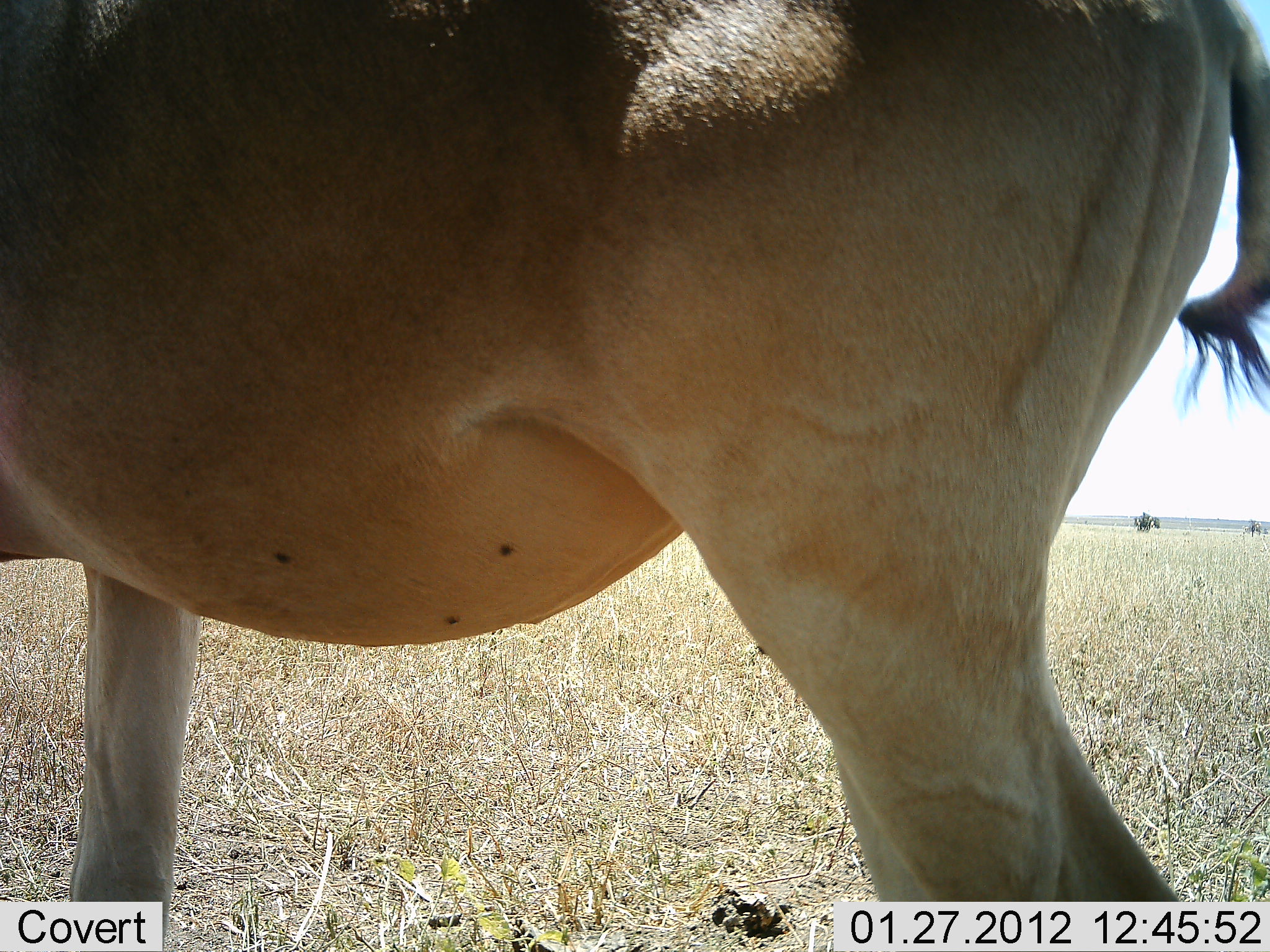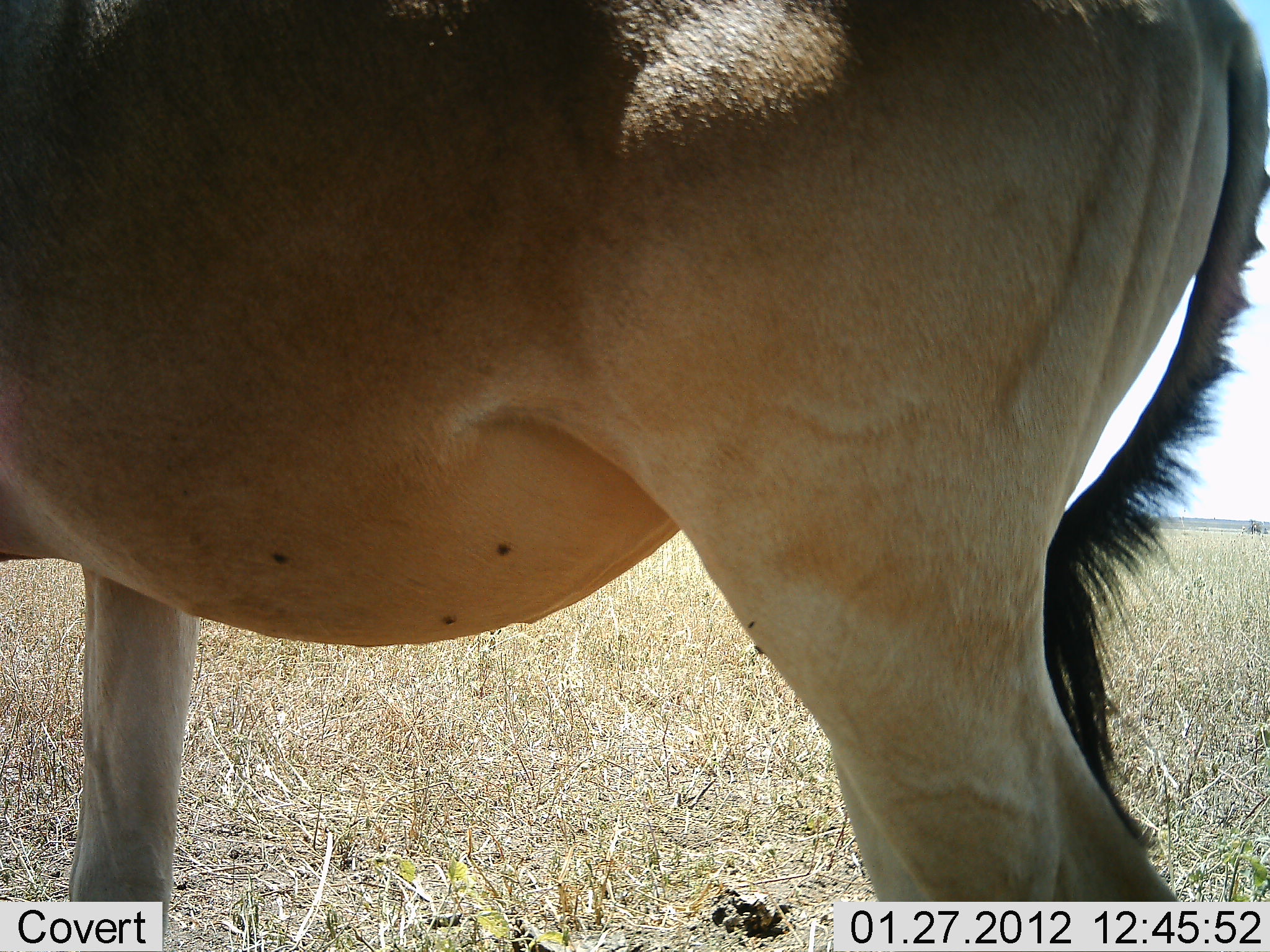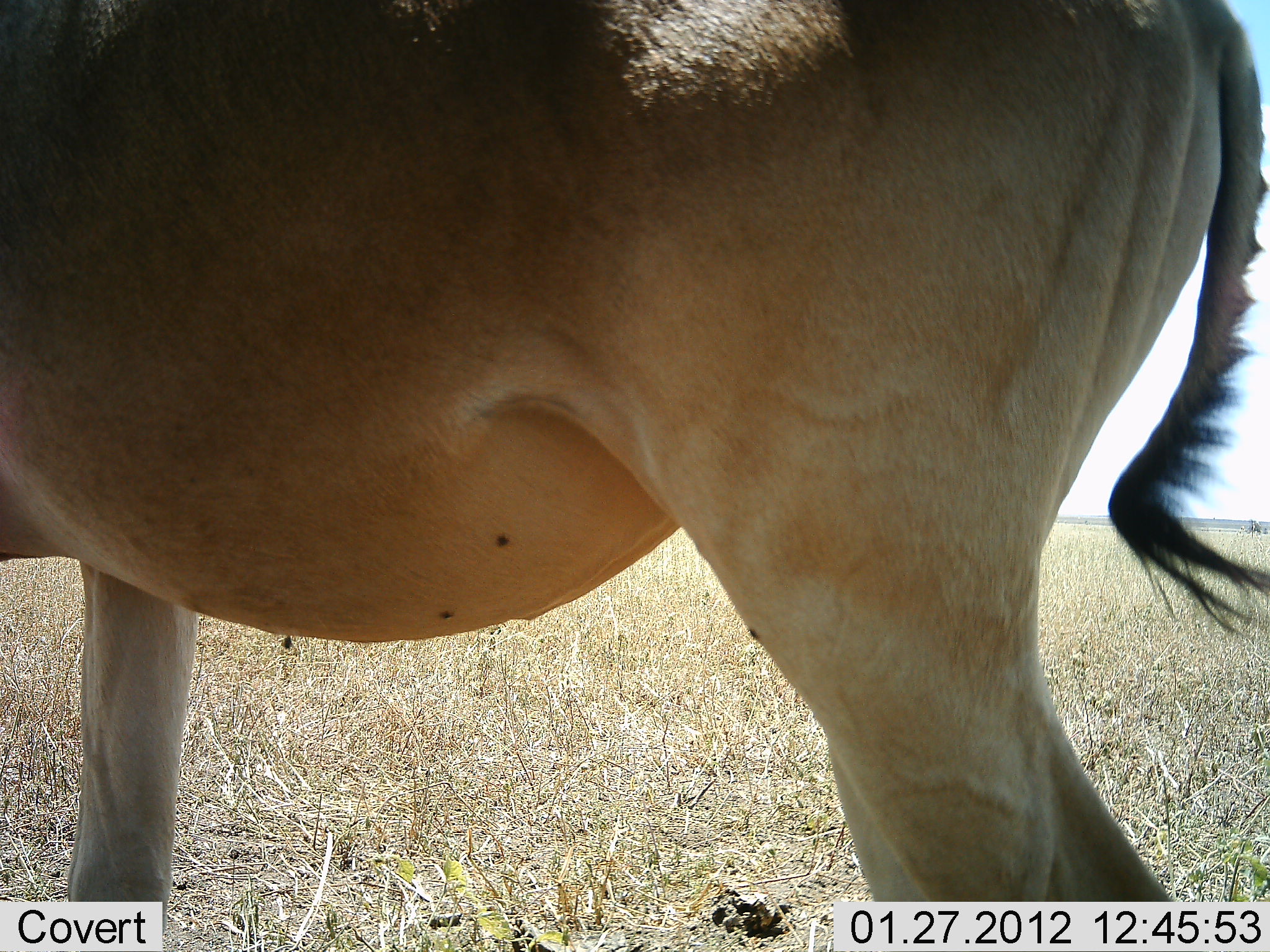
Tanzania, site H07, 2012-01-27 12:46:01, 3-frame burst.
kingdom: Animalia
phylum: Chordata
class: Mammalia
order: Artiodactyla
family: Bovidae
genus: Alcelaphus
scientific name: Alcelaphus buselaphus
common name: hartebeest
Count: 1.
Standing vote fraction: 100%.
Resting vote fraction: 0%.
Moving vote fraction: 0%.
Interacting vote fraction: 0%.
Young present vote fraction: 0%.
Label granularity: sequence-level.